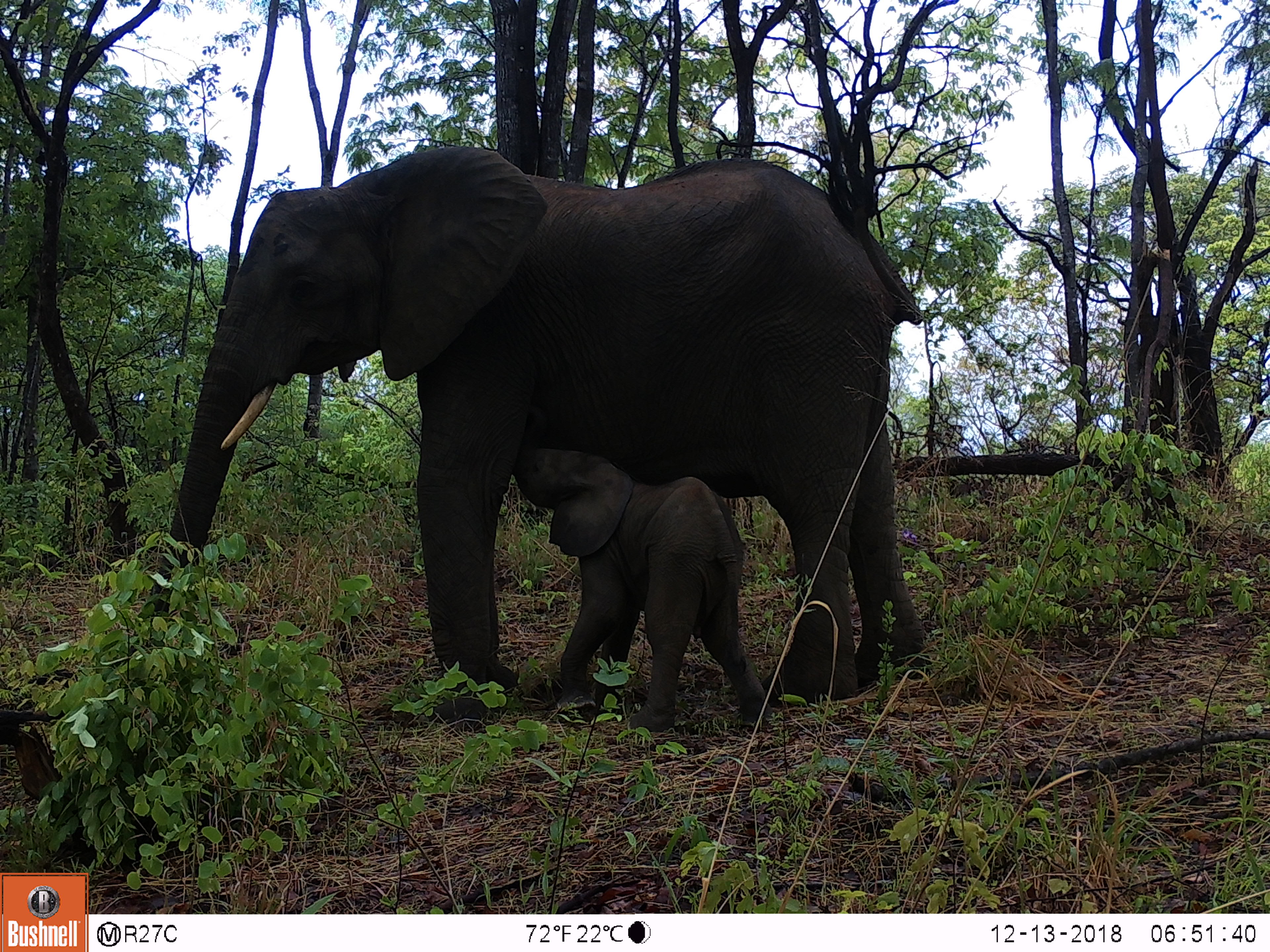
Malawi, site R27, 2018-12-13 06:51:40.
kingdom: Animalia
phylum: Chordata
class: Mammalia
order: Proboscidea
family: Elephantidae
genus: Loxodonta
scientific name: Loxodonta africana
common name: african savanna elephant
African savanna elephant (Loxodonta africana), count 2.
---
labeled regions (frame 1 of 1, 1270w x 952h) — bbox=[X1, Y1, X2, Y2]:
african savanna elephant: bbox=[143, 125, 966, 698]; bbox=[506, 388, 774, 726]